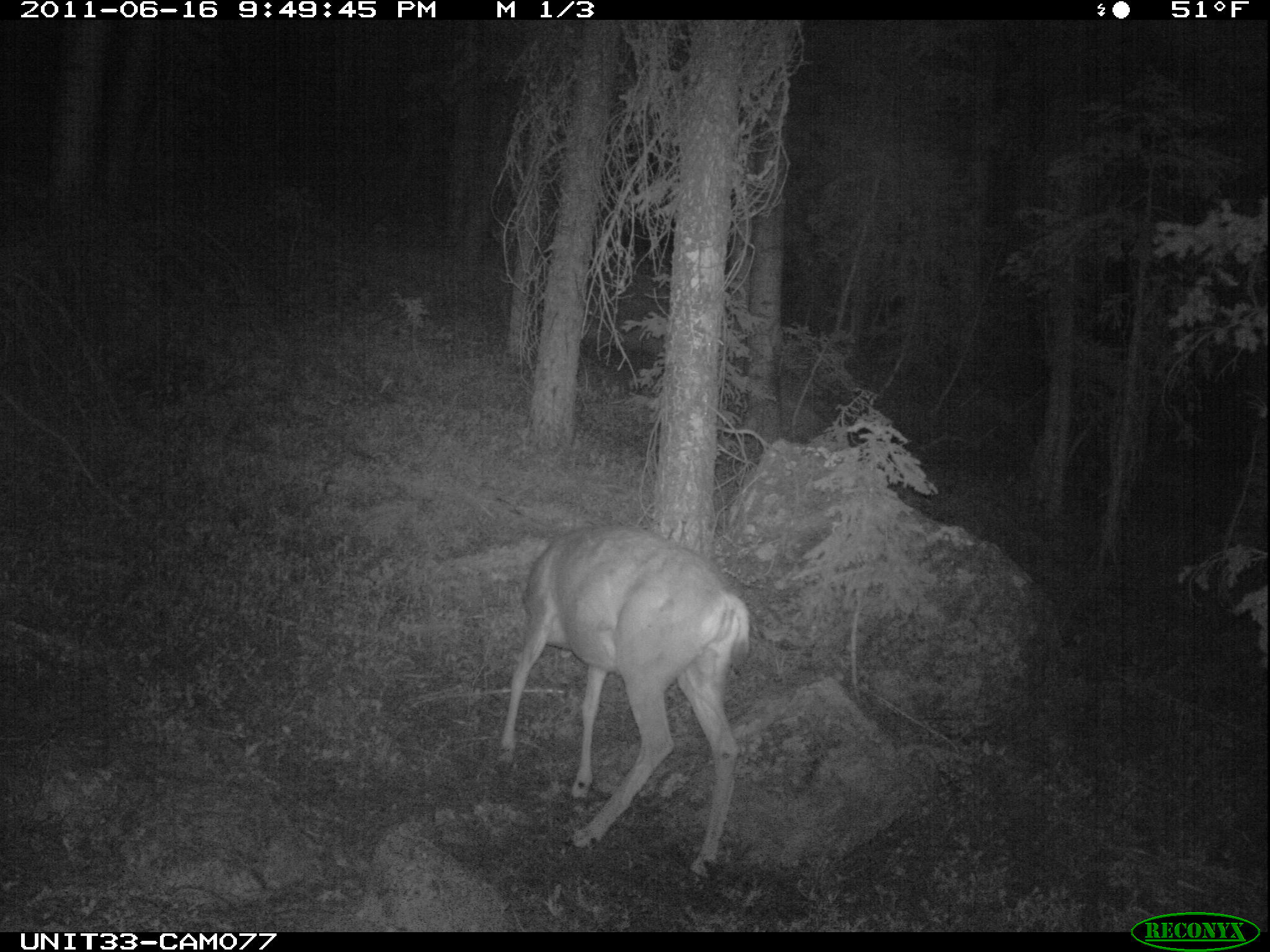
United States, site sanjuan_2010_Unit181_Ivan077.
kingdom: Animalia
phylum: Chordata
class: Mammalia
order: Artiodactyla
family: Cervidae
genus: Odocoileus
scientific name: Odocoileus hemionus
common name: mule deer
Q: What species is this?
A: Odocoileus hemionus (mule deer).